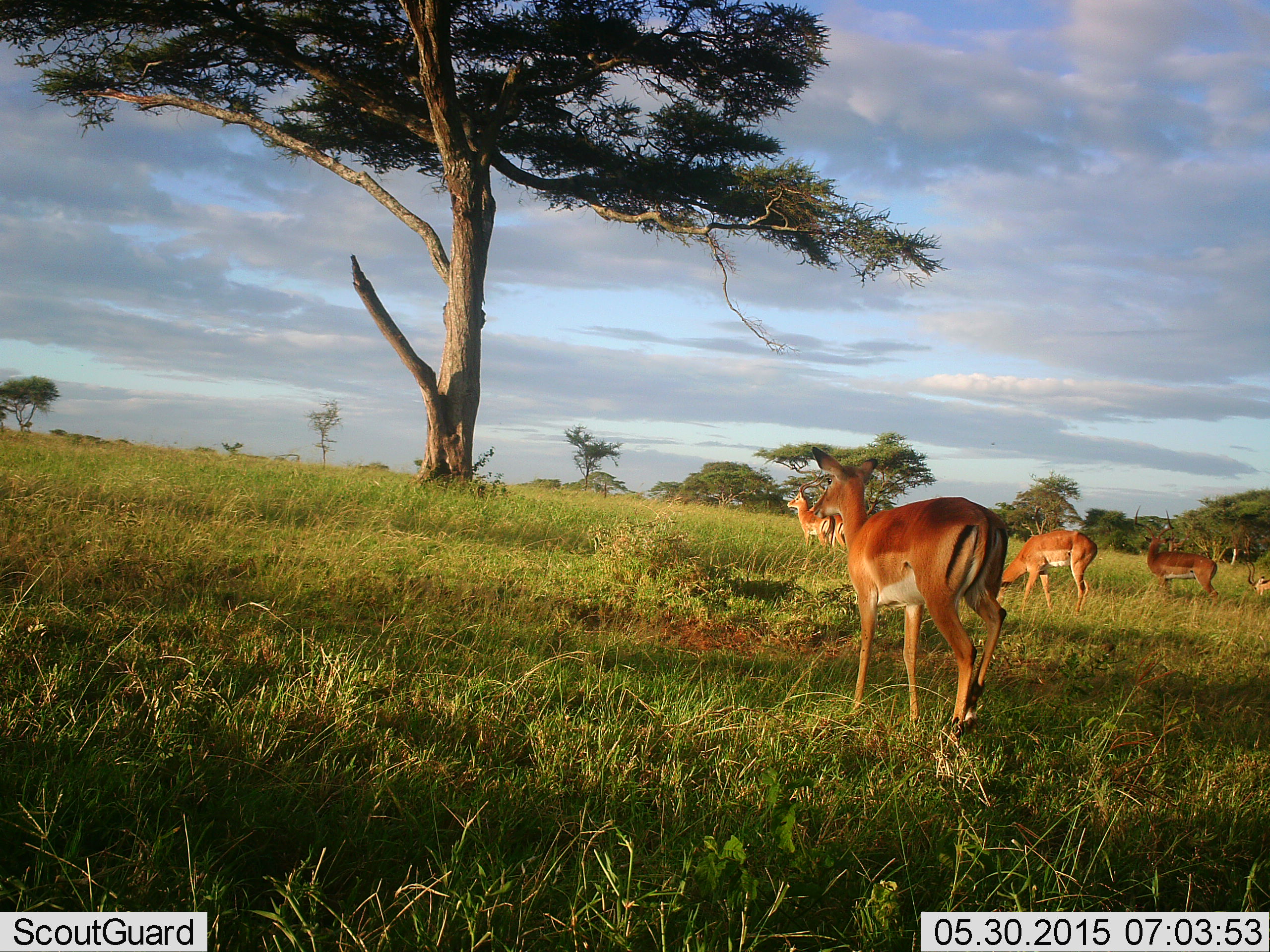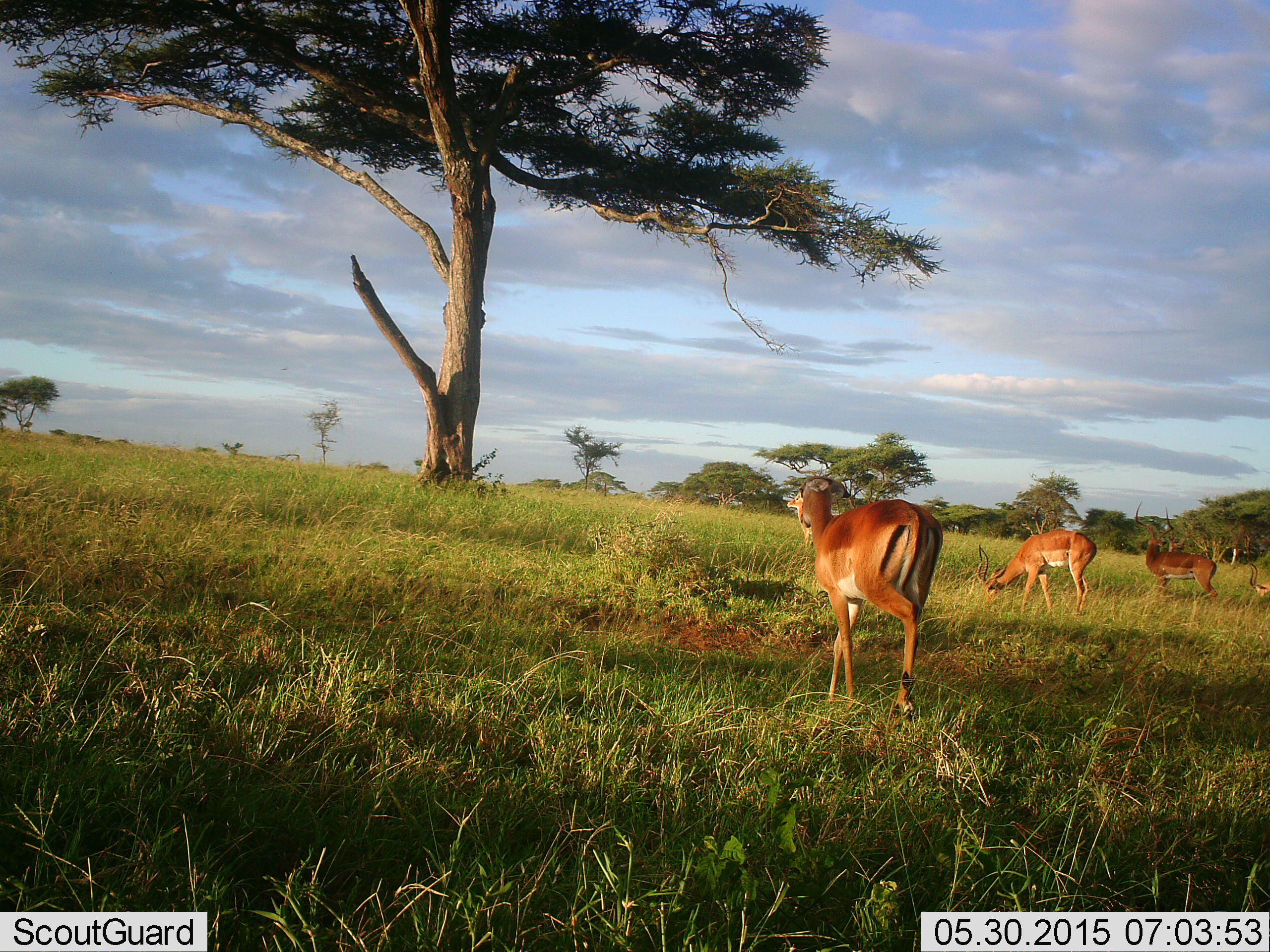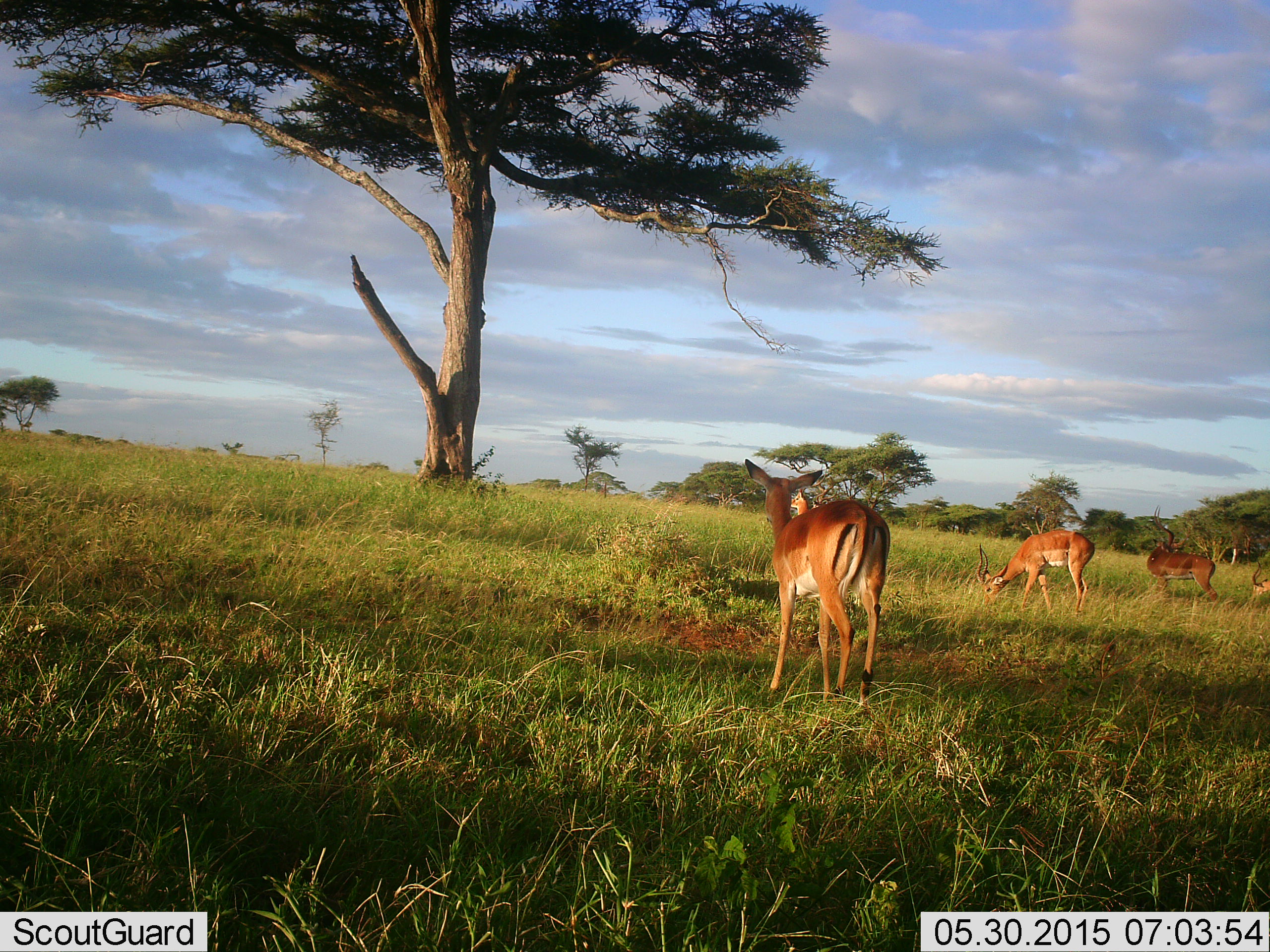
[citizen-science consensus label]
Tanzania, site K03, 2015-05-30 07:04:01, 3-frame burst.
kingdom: Animalia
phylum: Chordata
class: Mammalia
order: Artiodactyla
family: Bovidae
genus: Aepyceros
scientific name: Aepyceros melampus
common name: impala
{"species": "impala (Aepyceros melampus)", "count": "4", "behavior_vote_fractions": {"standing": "100%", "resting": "0%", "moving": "80%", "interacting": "0%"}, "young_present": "0%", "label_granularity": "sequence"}